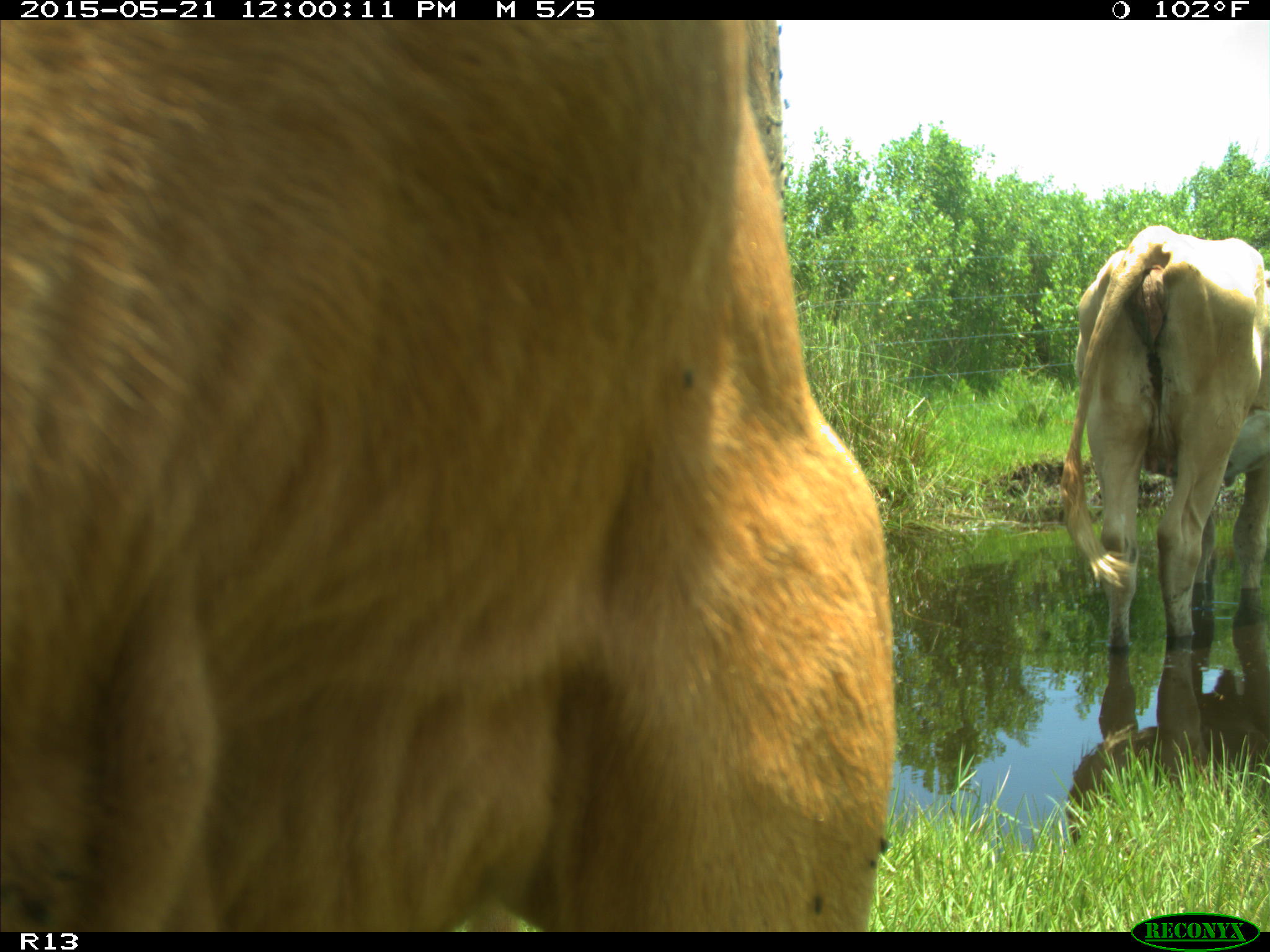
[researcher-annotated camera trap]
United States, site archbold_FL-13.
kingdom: Animalia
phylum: Chordata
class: Mammalia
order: Artiodactyla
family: Bovidae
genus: Bos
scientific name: Bos taurus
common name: domestic cow